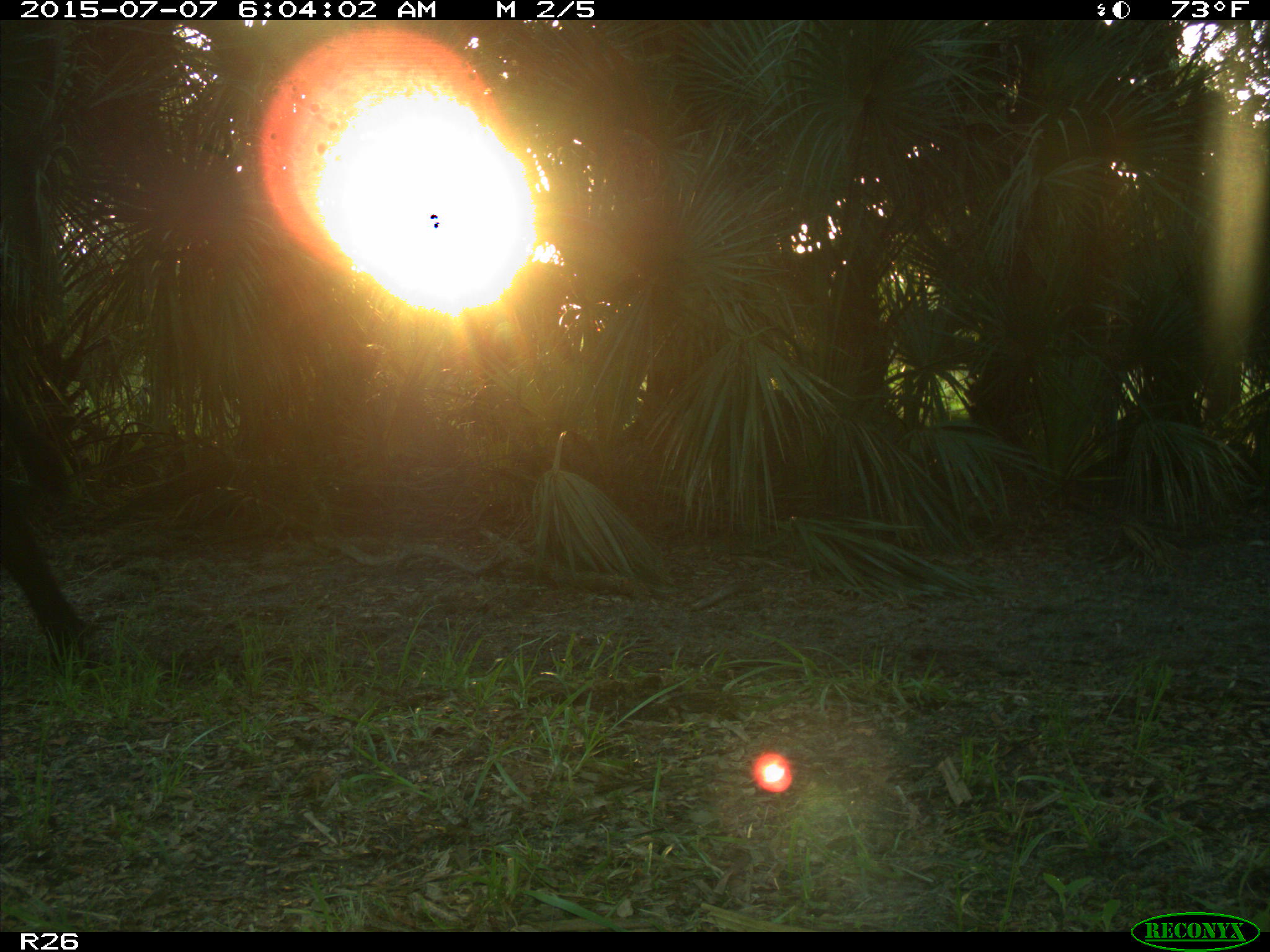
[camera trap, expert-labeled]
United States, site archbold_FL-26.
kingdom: Animalia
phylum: Chordata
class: Mammalia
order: Artiodactyla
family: Bovidae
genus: Bos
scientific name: Bos taurus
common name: domestic cow